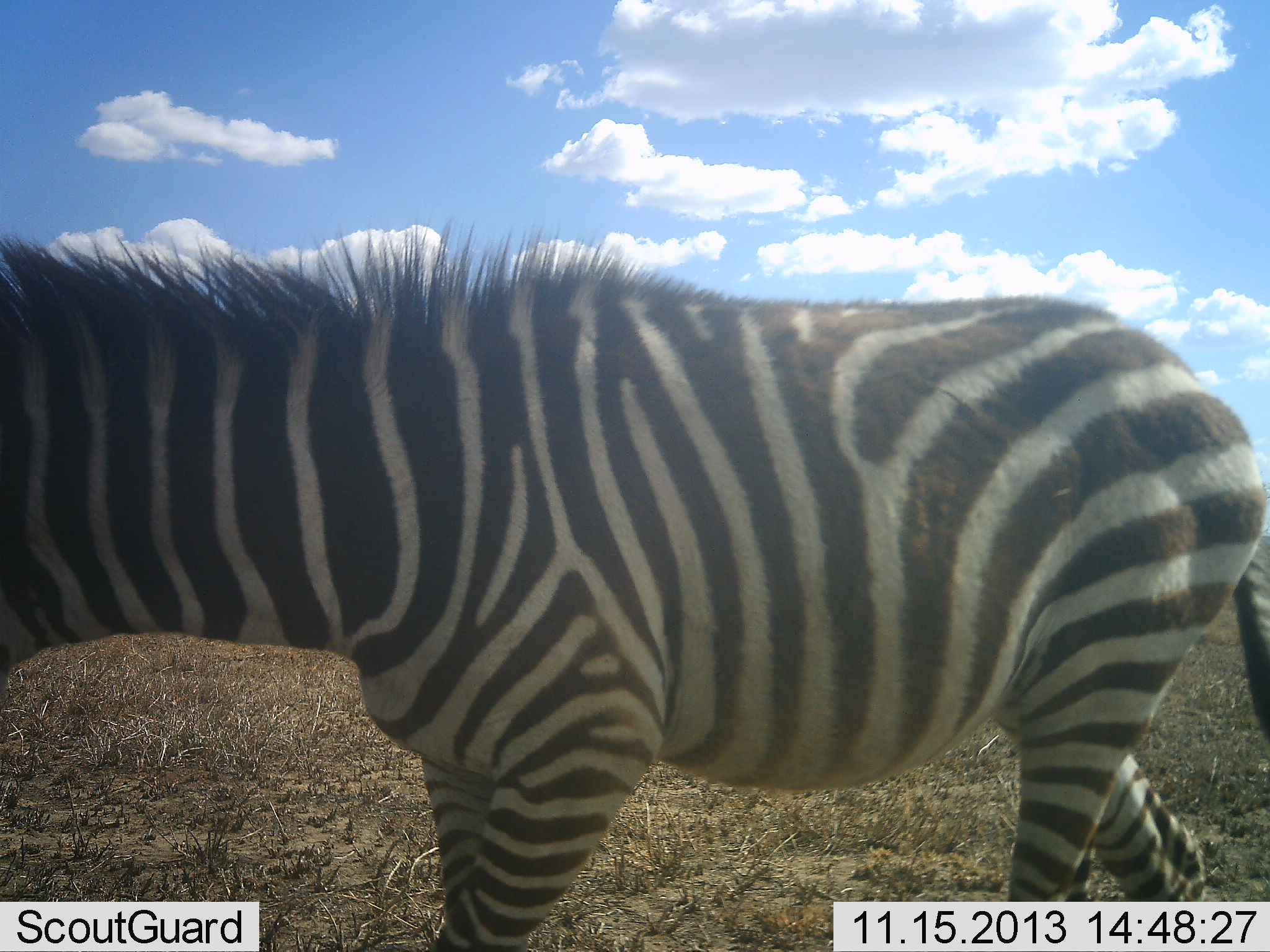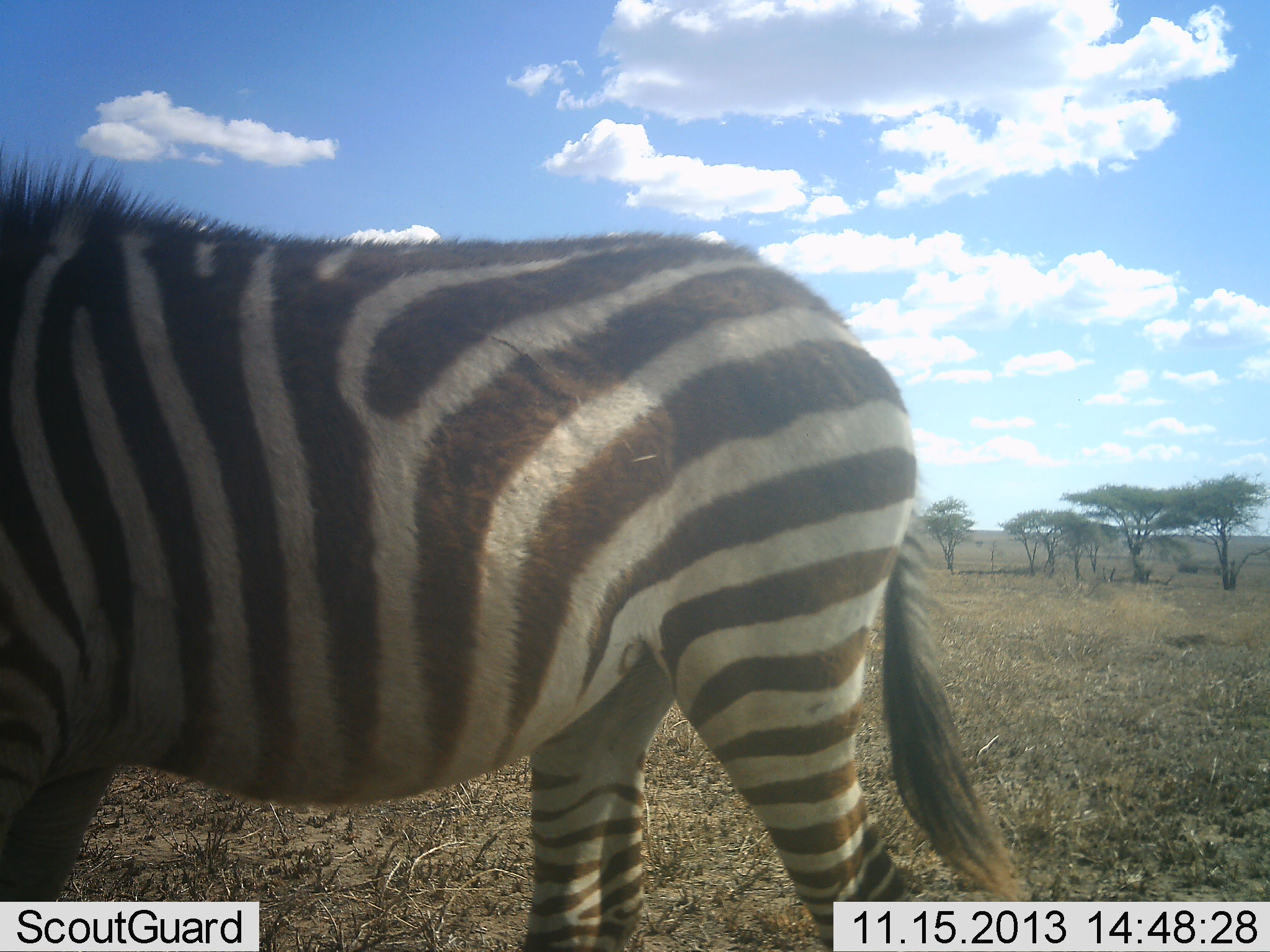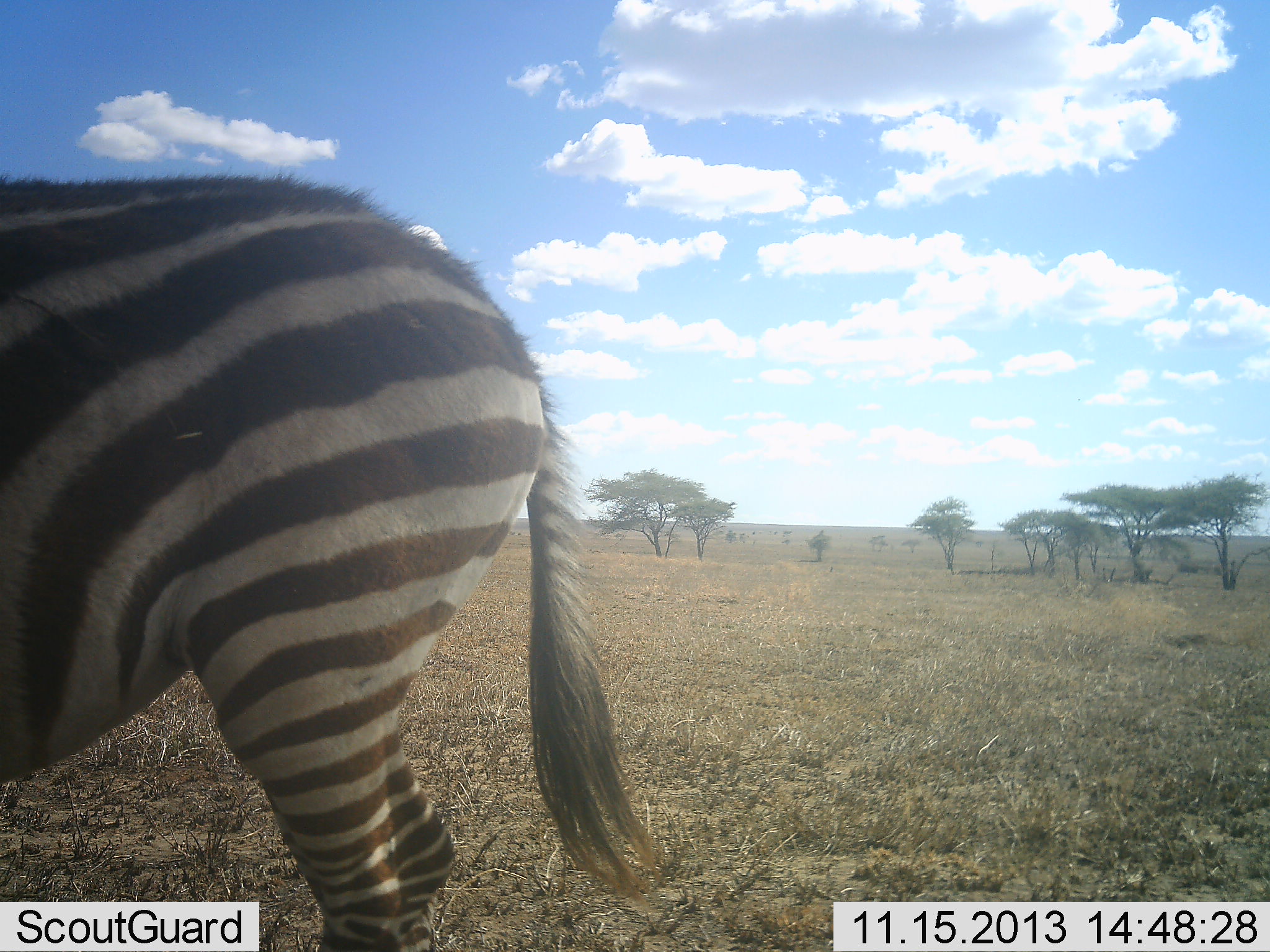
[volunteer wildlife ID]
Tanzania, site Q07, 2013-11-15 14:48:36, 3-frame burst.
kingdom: Animalia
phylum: Chordata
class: Mammalia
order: Perissodactyla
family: Equidae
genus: Equus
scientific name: Equus quagga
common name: plains zebra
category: zebra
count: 1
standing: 20%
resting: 0%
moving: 80%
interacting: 0%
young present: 0%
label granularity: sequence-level